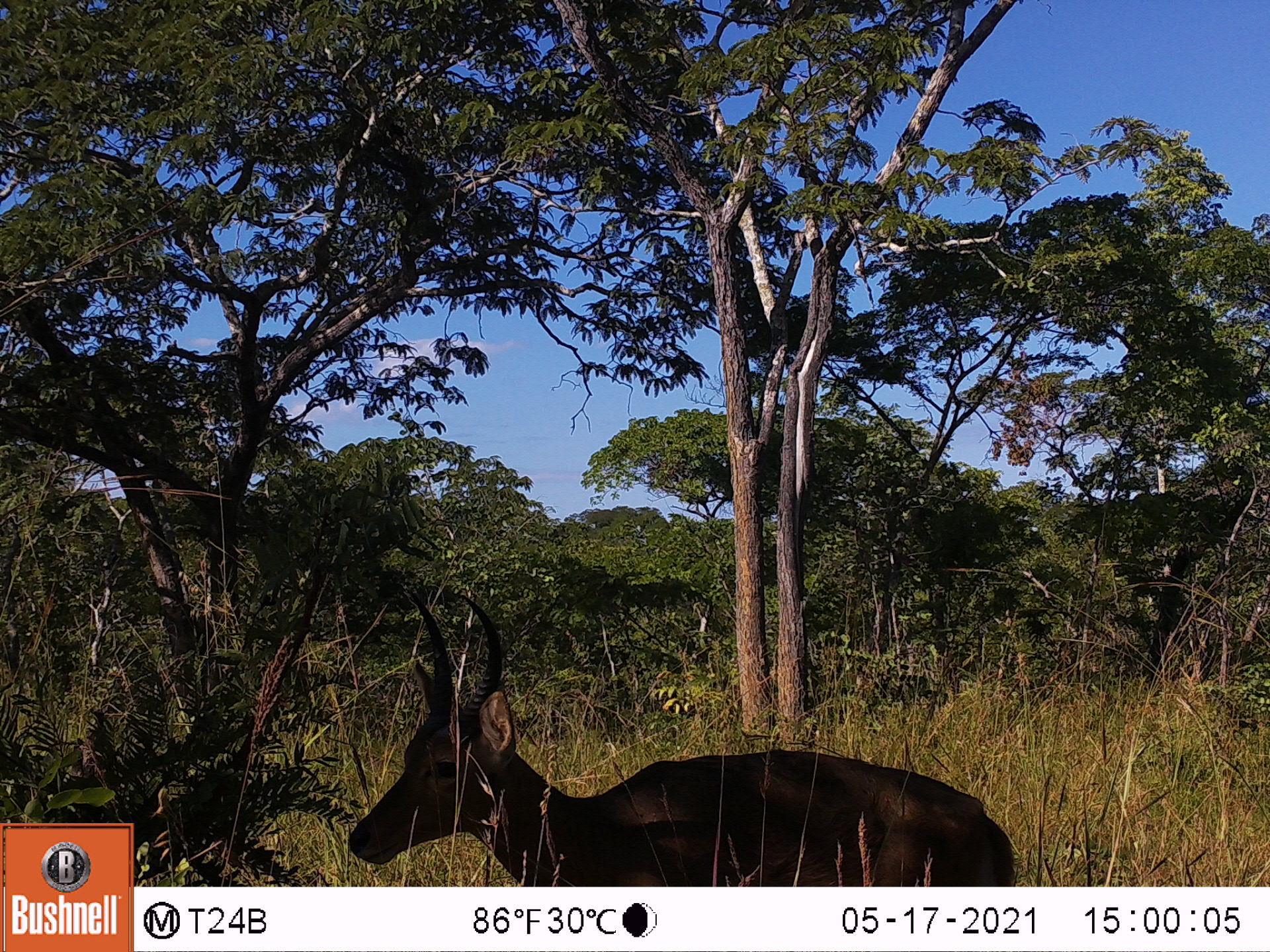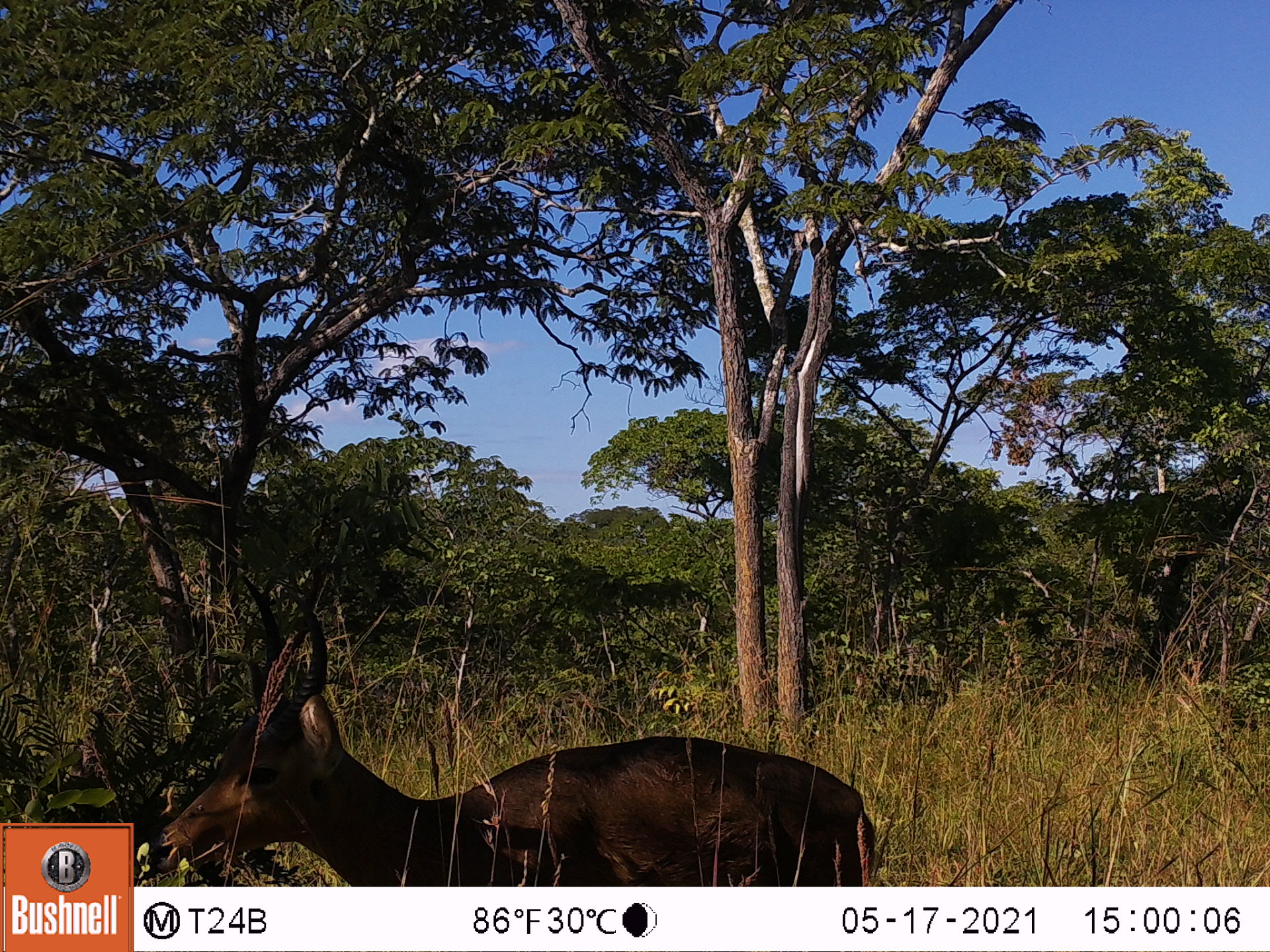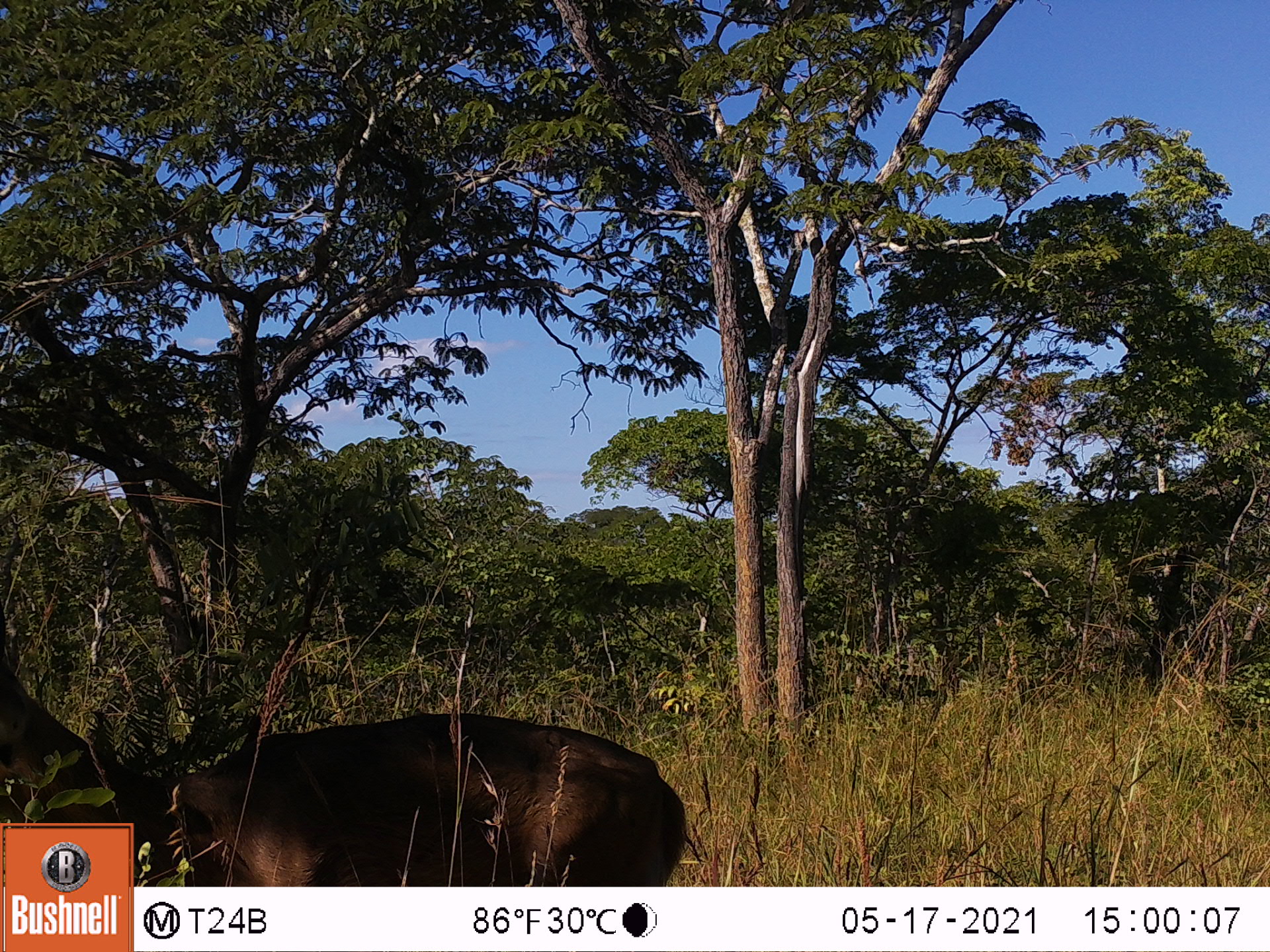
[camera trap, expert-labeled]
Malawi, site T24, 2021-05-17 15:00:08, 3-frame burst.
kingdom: Animalia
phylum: Chordata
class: Mammalia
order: Artiodactyla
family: Bovidae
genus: Redunca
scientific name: Redunca arundinum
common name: southern reedbuck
Southern reedbuck (Redunca arundinum), count 1.